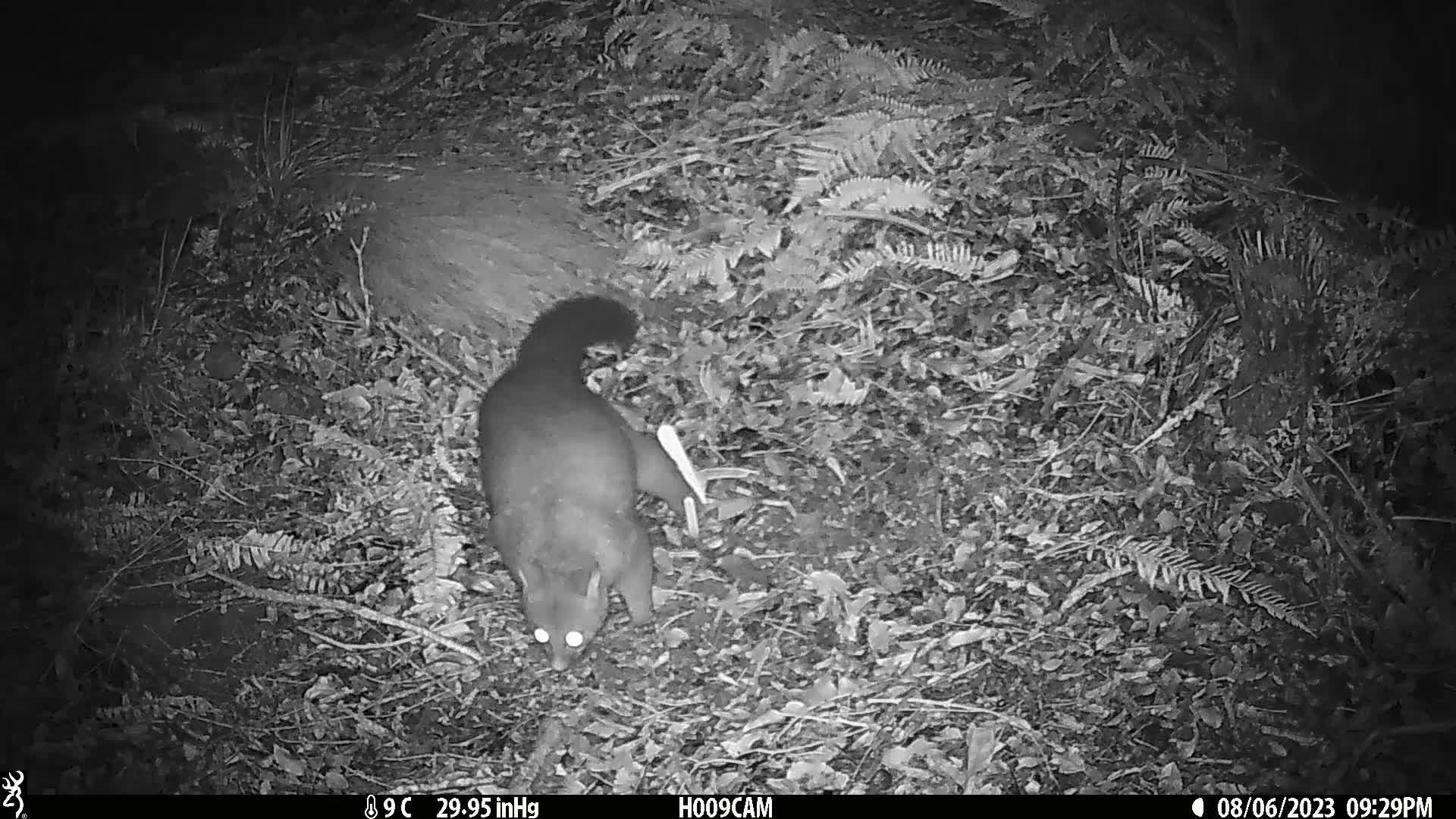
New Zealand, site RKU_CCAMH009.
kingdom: Animalia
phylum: Chordata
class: Mammalia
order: Diprotodontia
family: Phalangeridae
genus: Trichosurus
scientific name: Trichosurus vulpecula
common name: common brushtail possum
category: possum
Possum (common brushtail possum) (Trichosurus vulpecula).